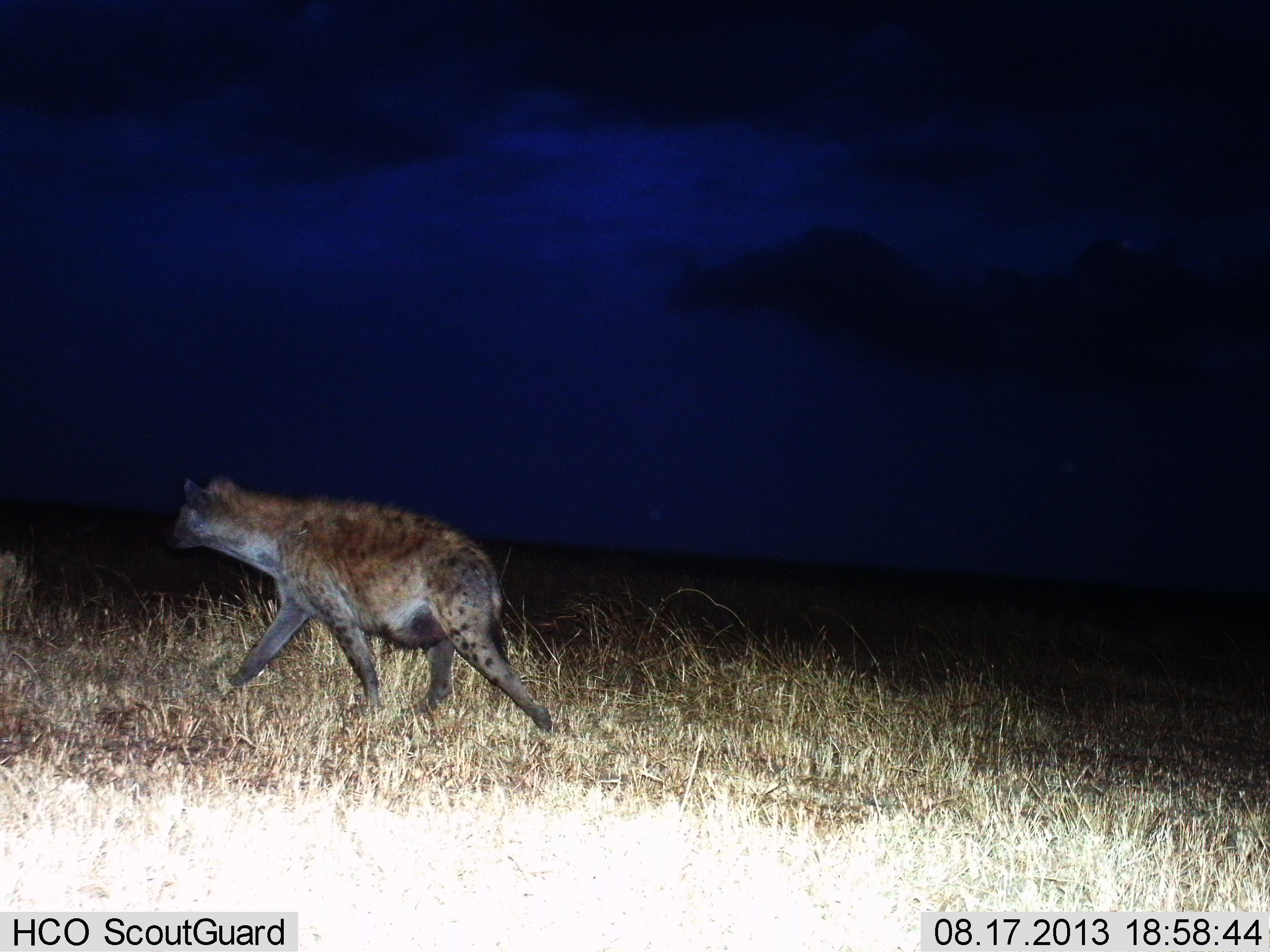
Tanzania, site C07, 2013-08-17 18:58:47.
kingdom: Animalia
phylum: Chordata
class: Mammalia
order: Carnivora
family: Hyaenidae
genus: Crocuta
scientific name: Crocuta crocuta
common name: spotted hyena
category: hyenaspotted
Hyenaspotted (spotted hyena) (Crocuta crocuta), count 1. Behavior (volunteer vote fractions): standing 0%, resting 0%, moving 100%, interacting 0%. Young present (vote fraction): 0%. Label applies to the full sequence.